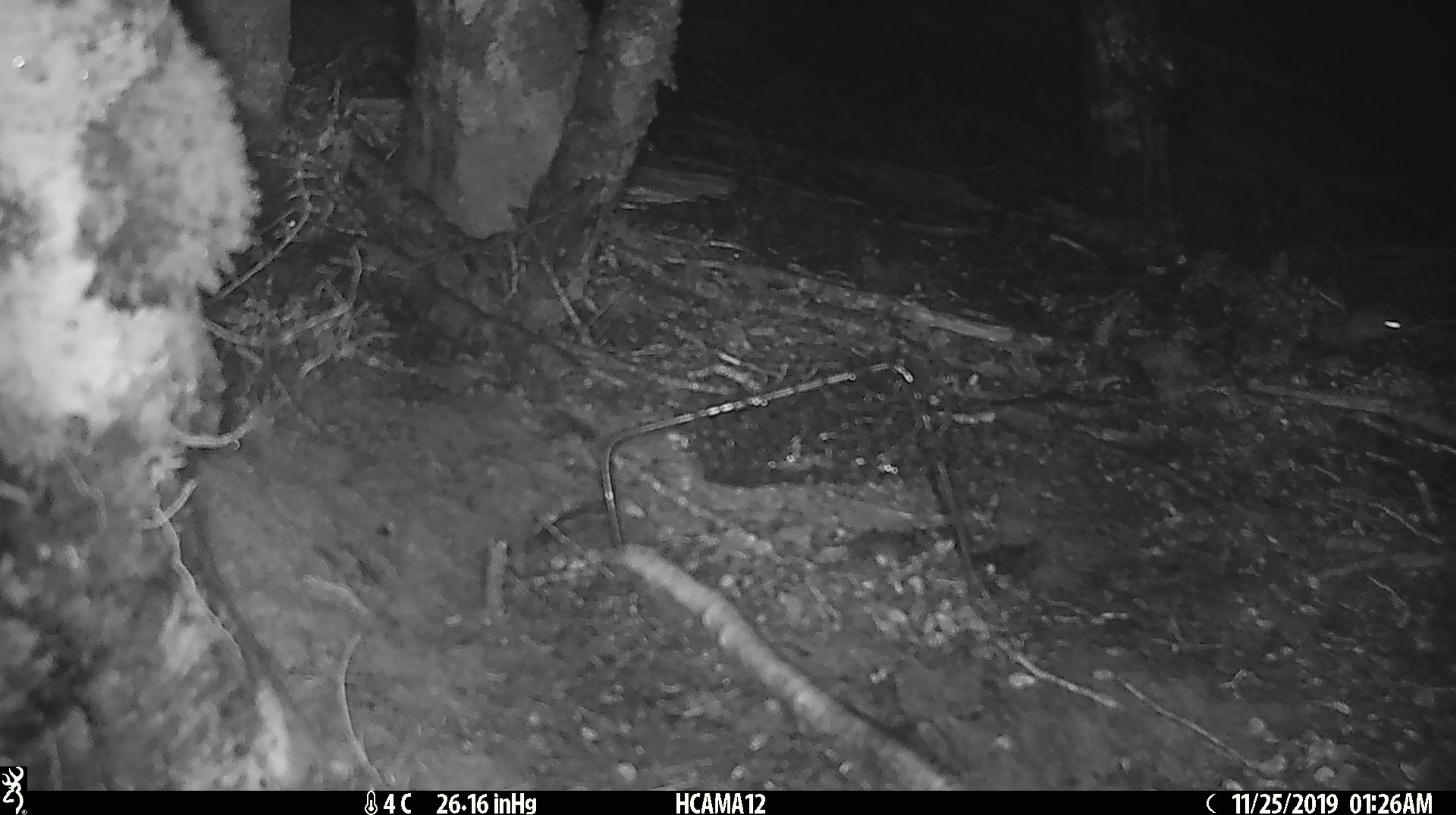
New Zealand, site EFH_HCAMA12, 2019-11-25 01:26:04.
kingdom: Animalia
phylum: Chordata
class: Mammalia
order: Rodentia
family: Muridae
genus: Mus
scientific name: Mus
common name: mouse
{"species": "mouse (Mus)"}